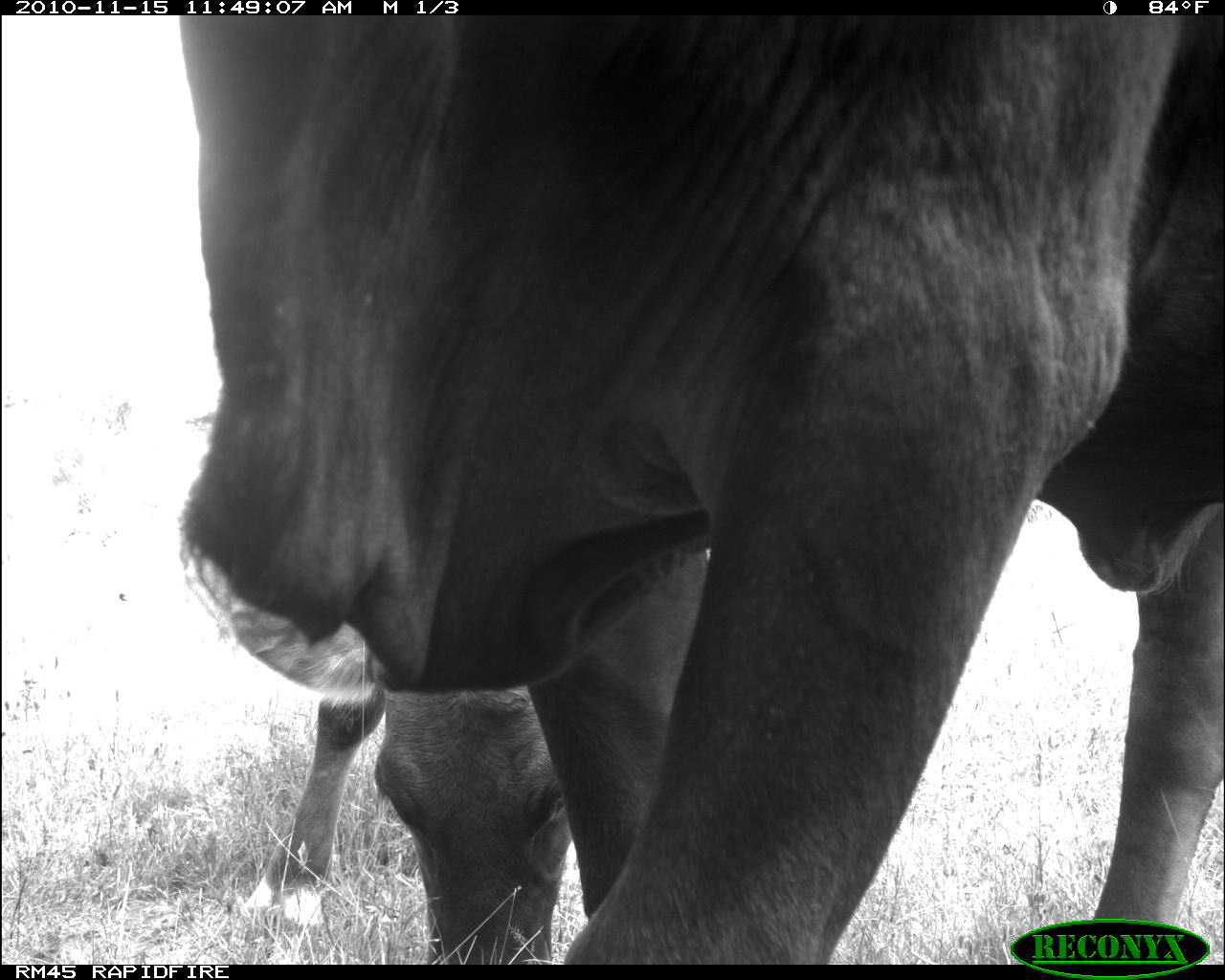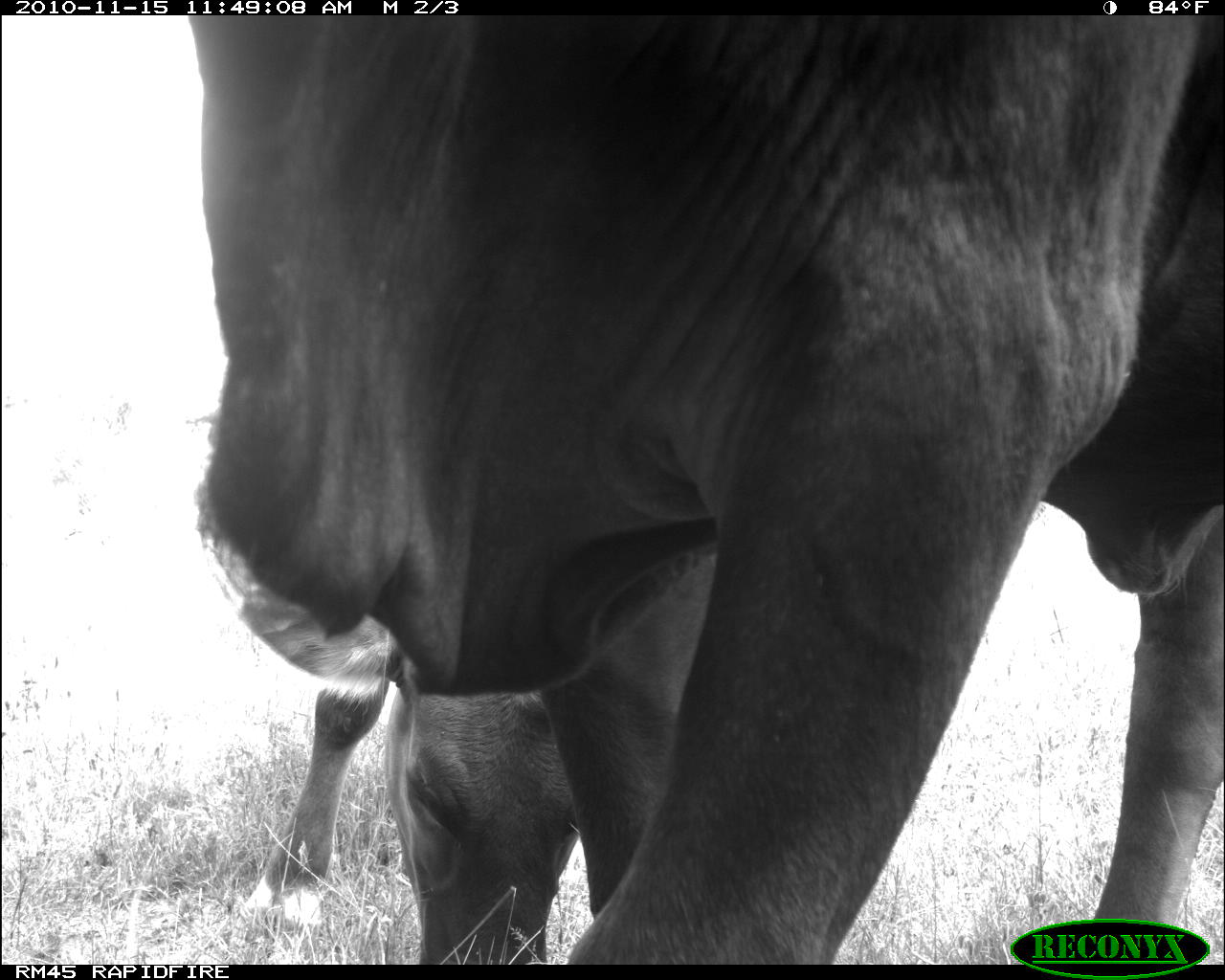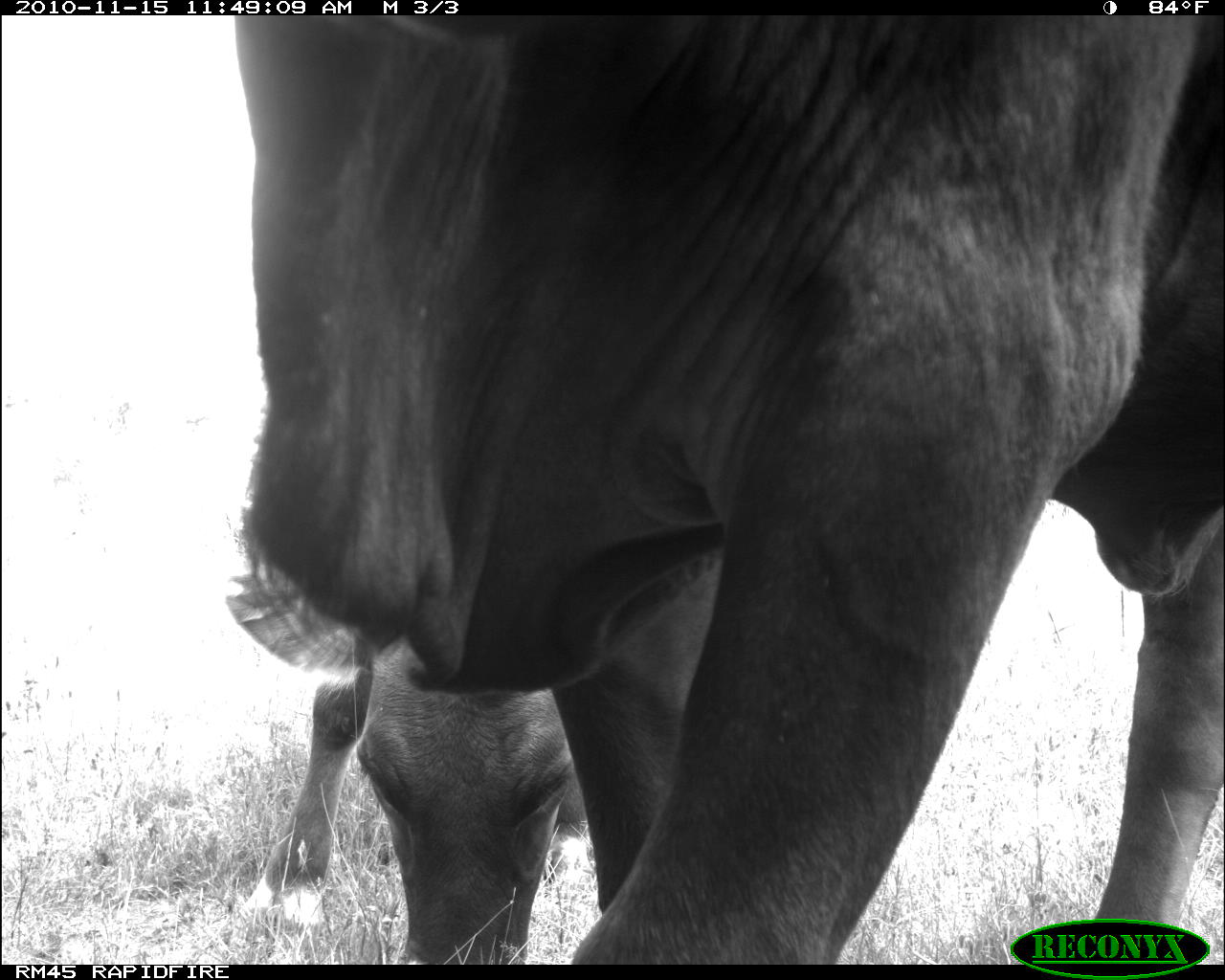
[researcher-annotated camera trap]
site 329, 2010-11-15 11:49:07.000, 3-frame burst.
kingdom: Animalia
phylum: Chordata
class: Mammalia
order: Artiodactyla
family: Bovidae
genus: Bos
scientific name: Bos taurus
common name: domestic cattle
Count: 1.